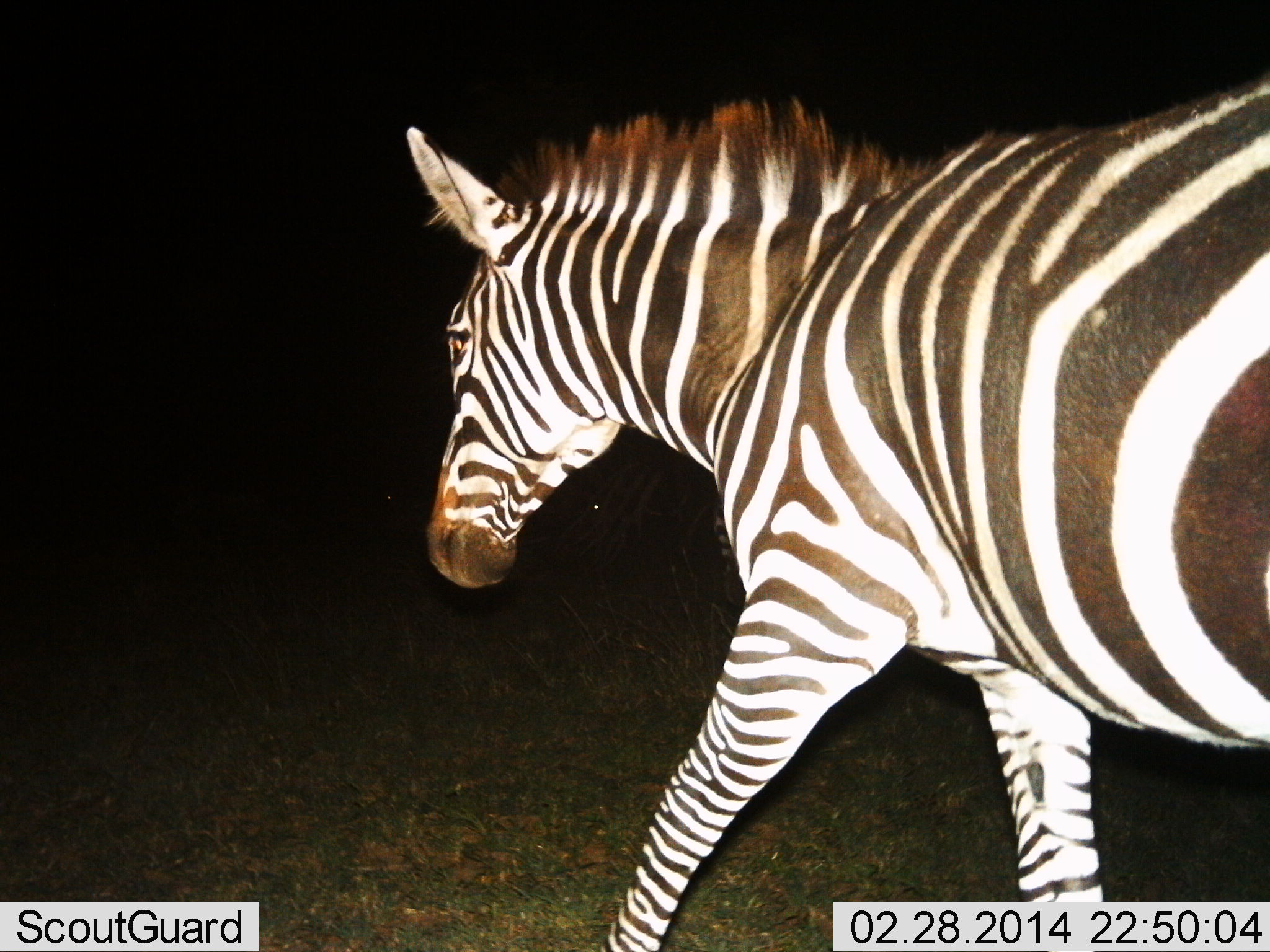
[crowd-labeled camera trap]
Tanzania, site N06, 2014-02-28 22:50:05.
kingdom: Animalia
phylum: Chordata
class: Mammalia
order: Perissodactyla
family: Equidae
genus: Equus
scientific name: Equus quagga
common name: plains zebra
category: zebra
Zebra (plains zebra) (Equus quagga), count 1. Behavior (volunteer vote fractions): standing 8%, resting 0%, moving 92%, interacting 0%. Young present (vote fraction): 0%. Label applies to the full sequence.